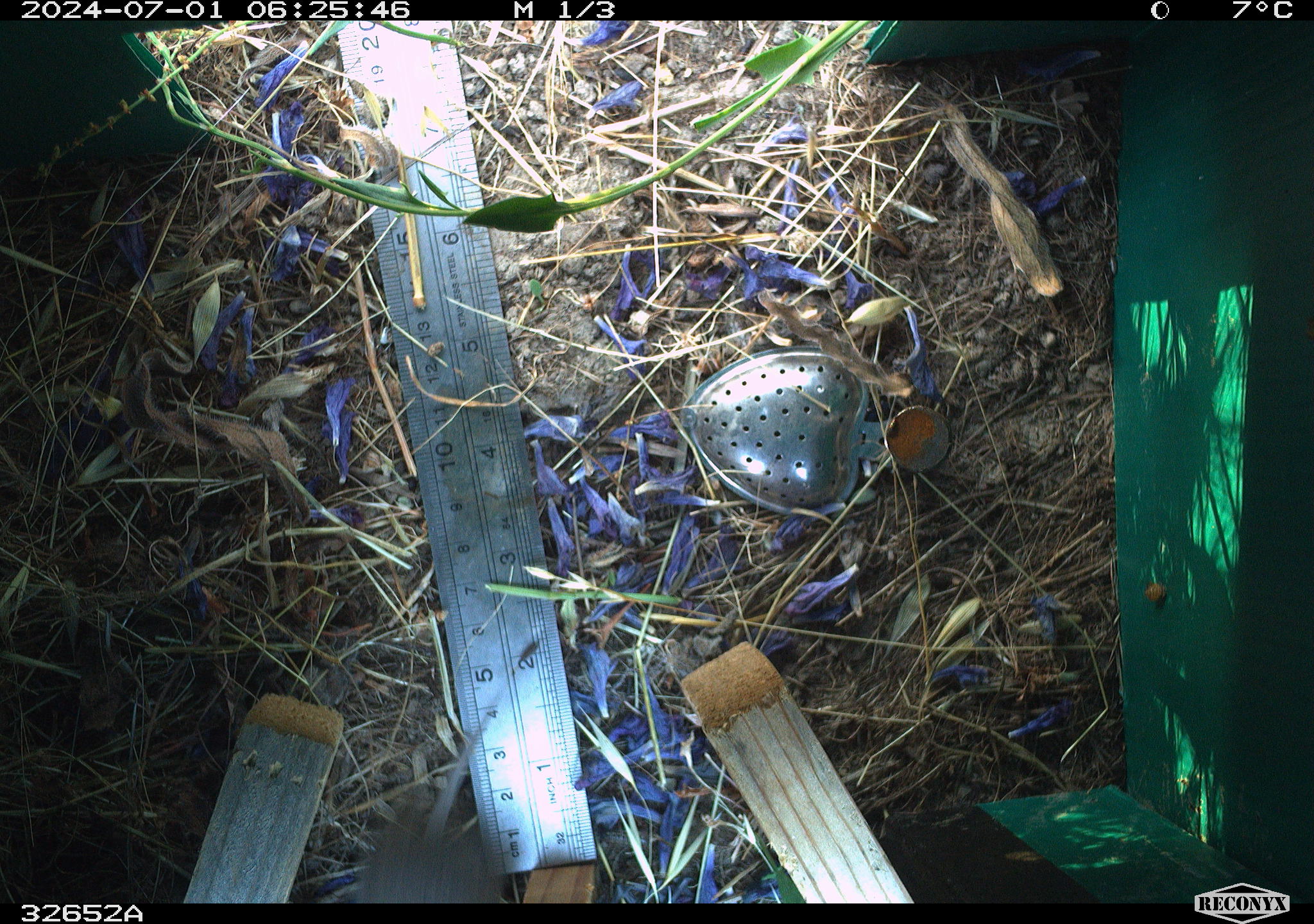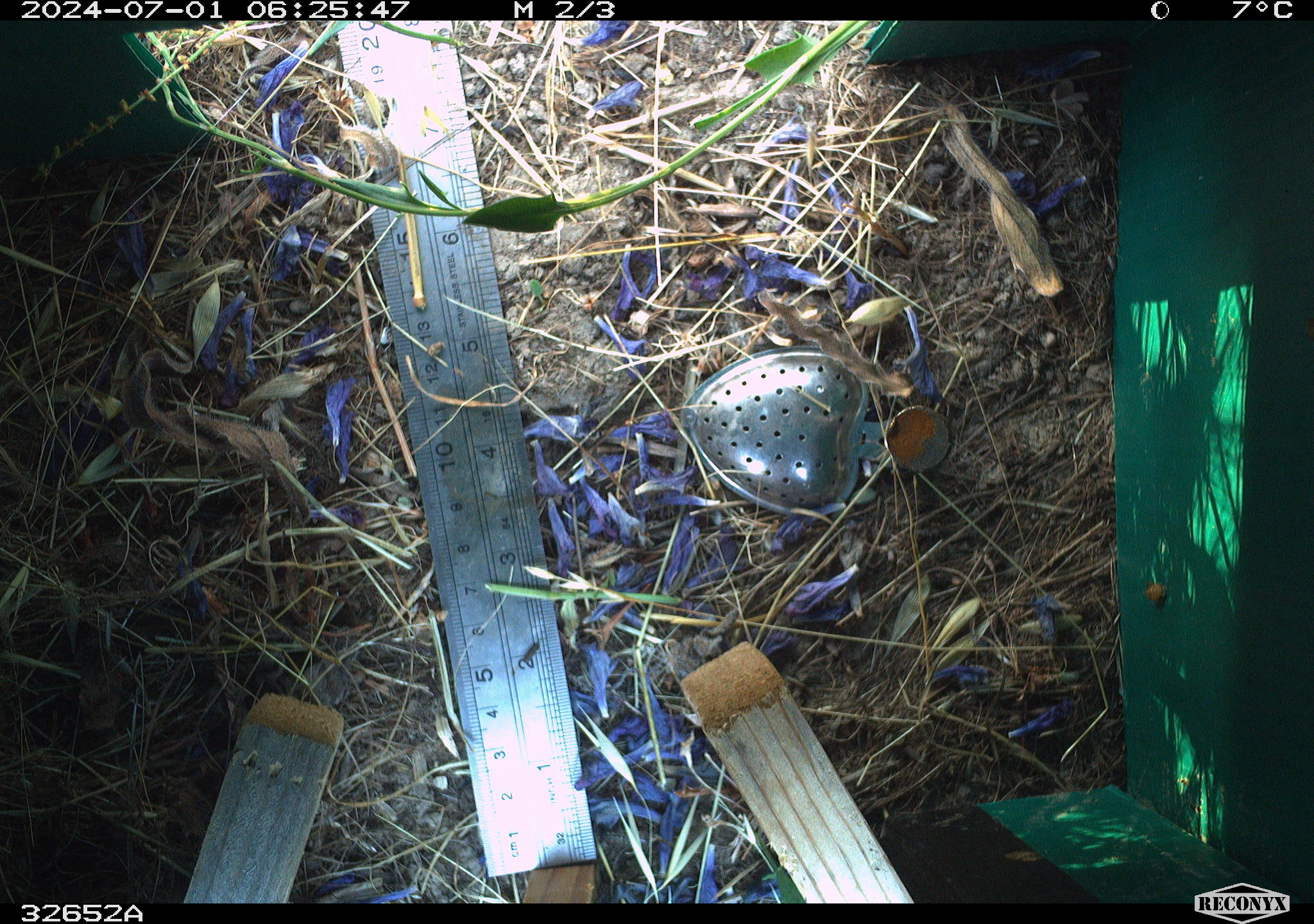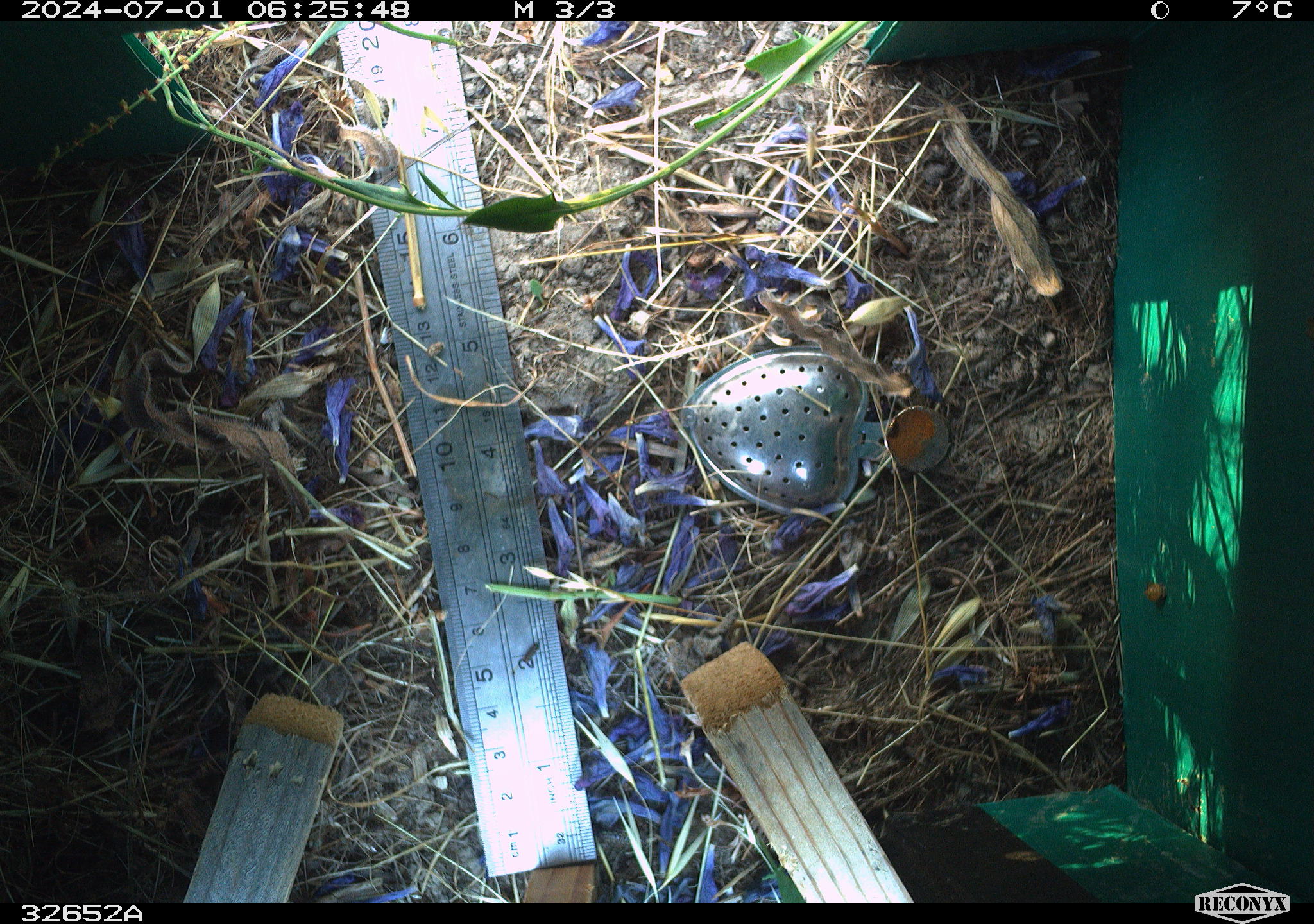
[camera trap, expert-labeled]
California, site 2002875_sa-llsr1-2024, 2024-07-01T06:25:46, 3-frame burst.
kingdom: Animalia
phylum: Chordata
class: Mammalia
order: Rodentia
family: Cricetidae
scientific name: Arvicolinae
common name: voles, lemmings, and muskrats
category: arvicolinae subfamily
Arvicolinae subfamily (voles, lemmings, and muskrats) (Arvicolinae).